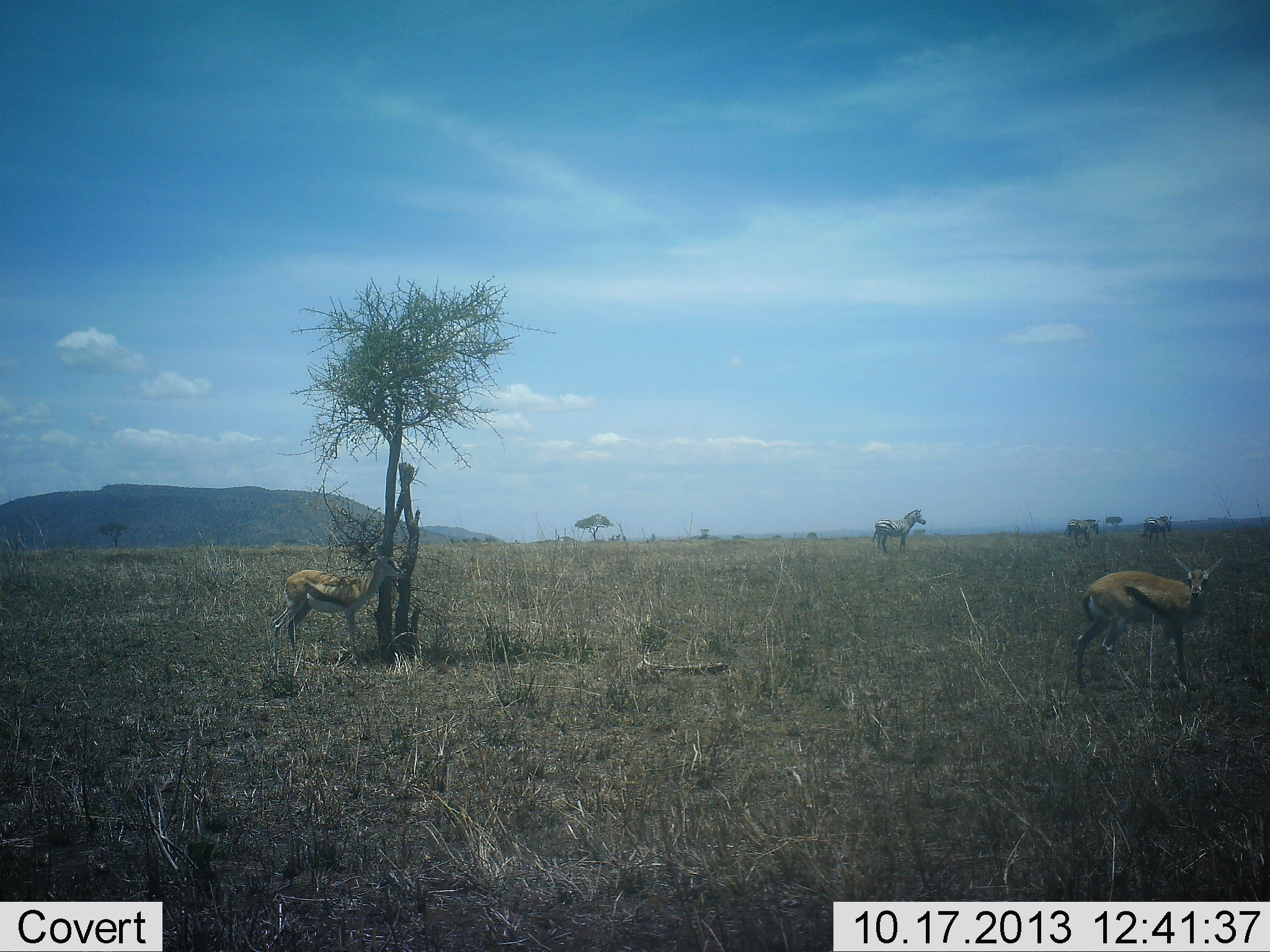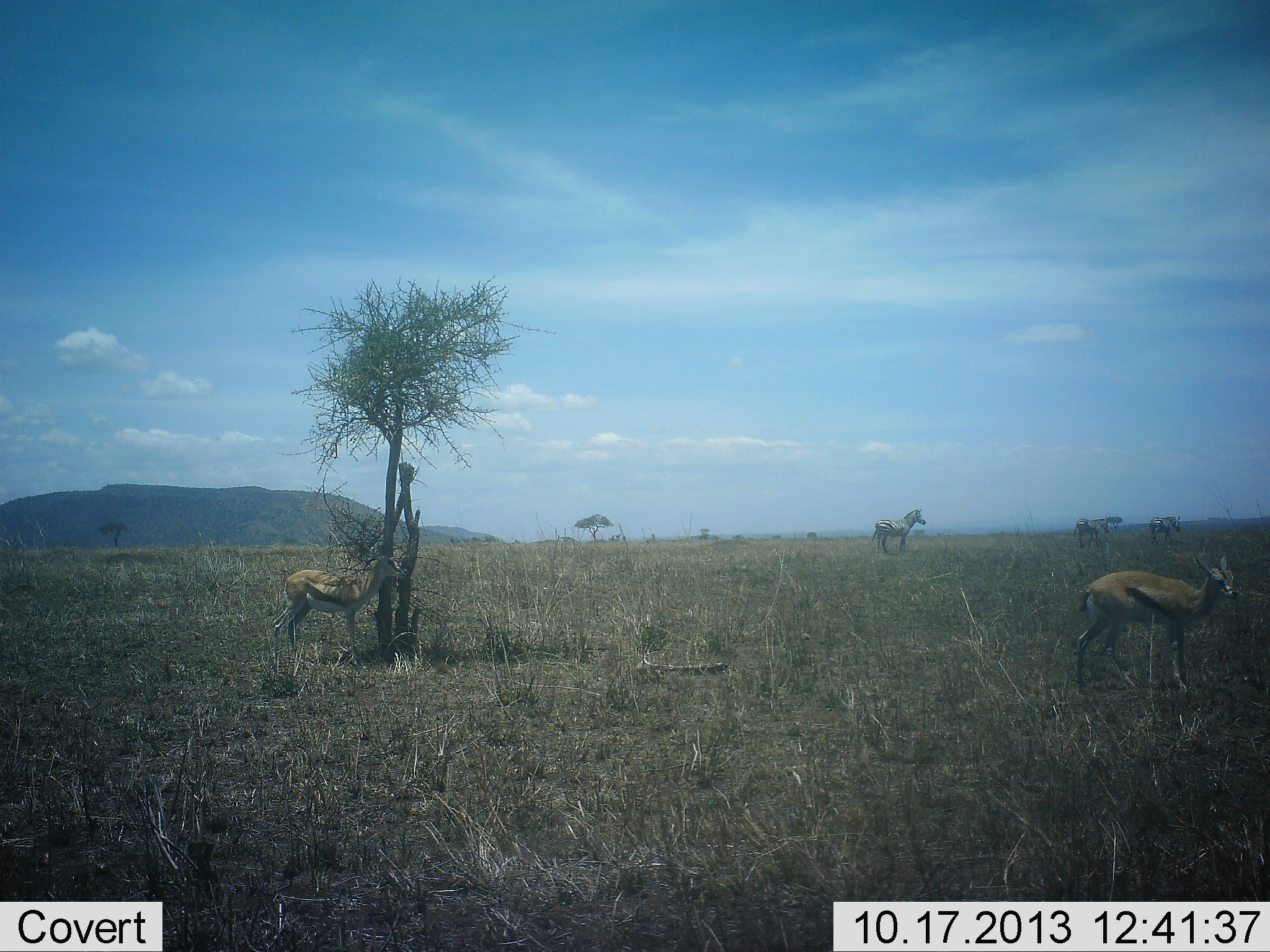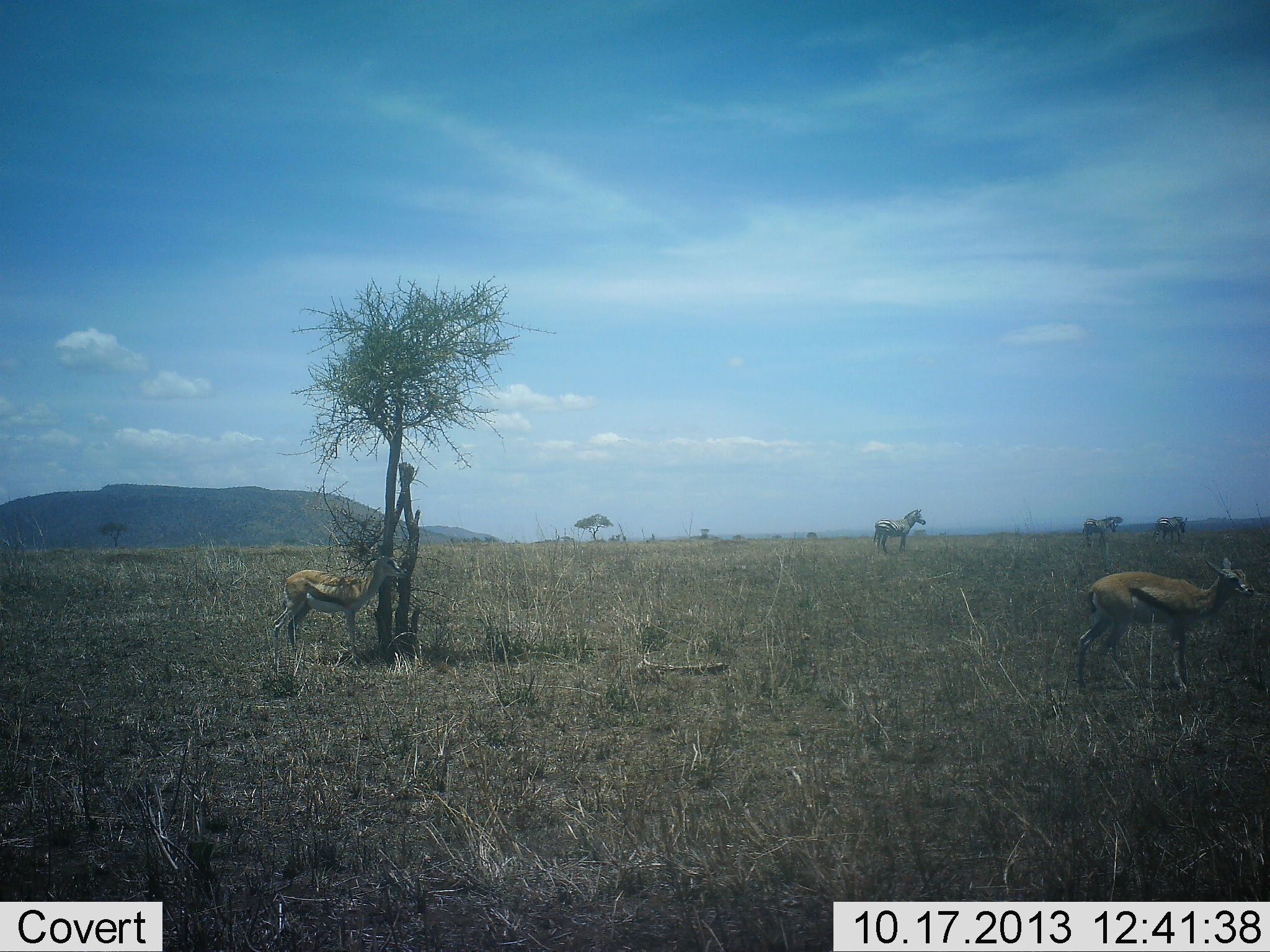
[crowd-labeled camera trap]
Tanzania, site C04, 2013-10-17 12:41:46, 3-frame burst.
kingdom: Animalia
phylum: Chordata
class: Mammalia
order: Artiodactyla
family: Bovidae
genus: Eudorcas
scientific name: Eudorcas thomsonii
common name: thomson's gazelle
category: gazellethomsons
Gazellethomsons (thomson's gazelle) (Eudorcas thomsonii), count 2. Behavior (volunteer vote fractions): standing 100%, resting 0%, moving 18%, interacting 0%. Young present (vote fraction): 0%. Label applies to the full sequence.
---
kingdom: Animalia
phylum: Chordata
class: Mammalia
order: Perissodactyla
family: Equidae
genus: Equus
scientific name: Equus quagga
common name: plains zebra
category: zebra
Zebra (plains zebra) (Equus quagga), count 3. Behavior (volunteer vote fractions): standing 80%, resting 0%, moving 40%, interacting 0%. Young present (vote fraction): 0%. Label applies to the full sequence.